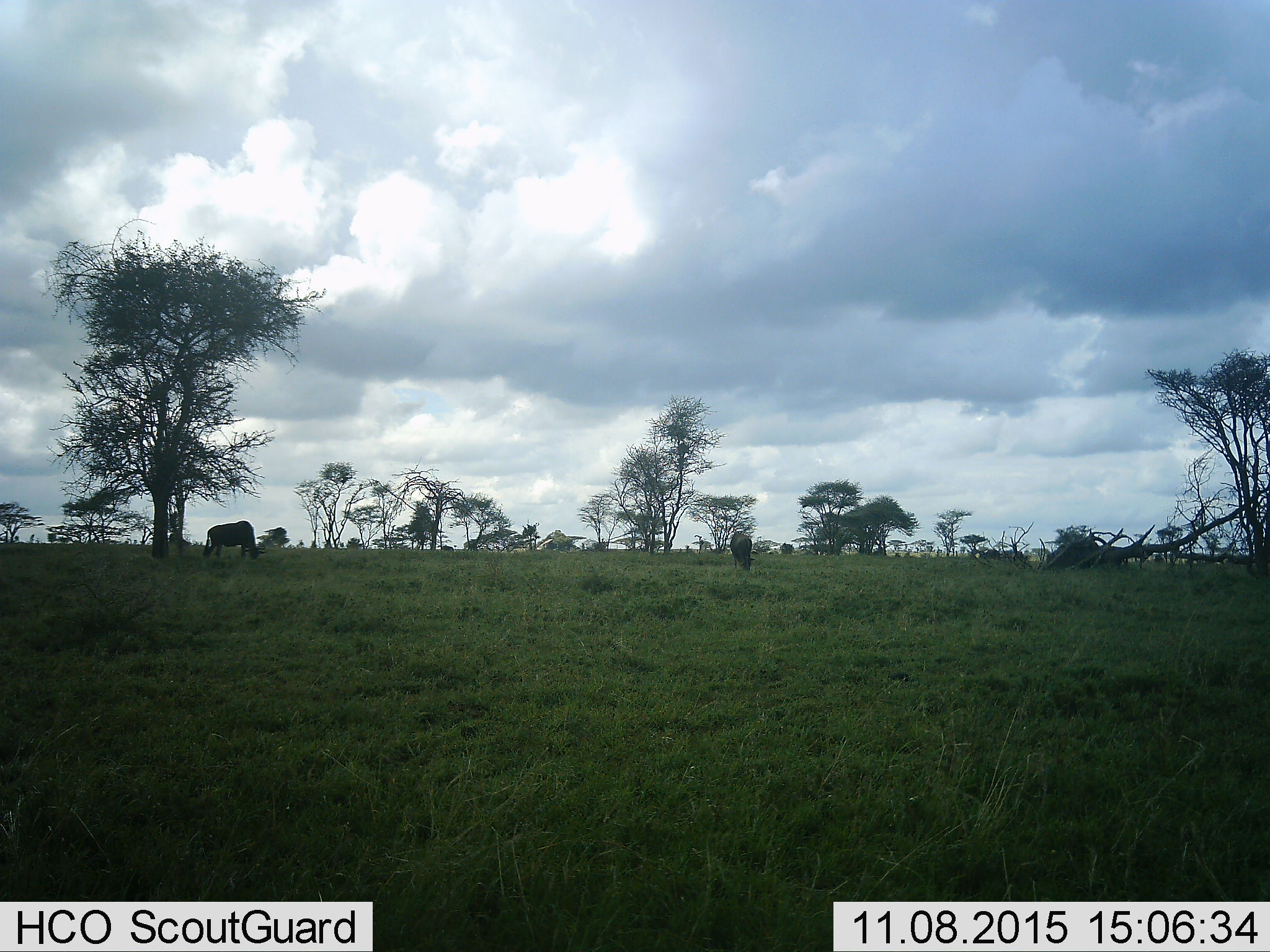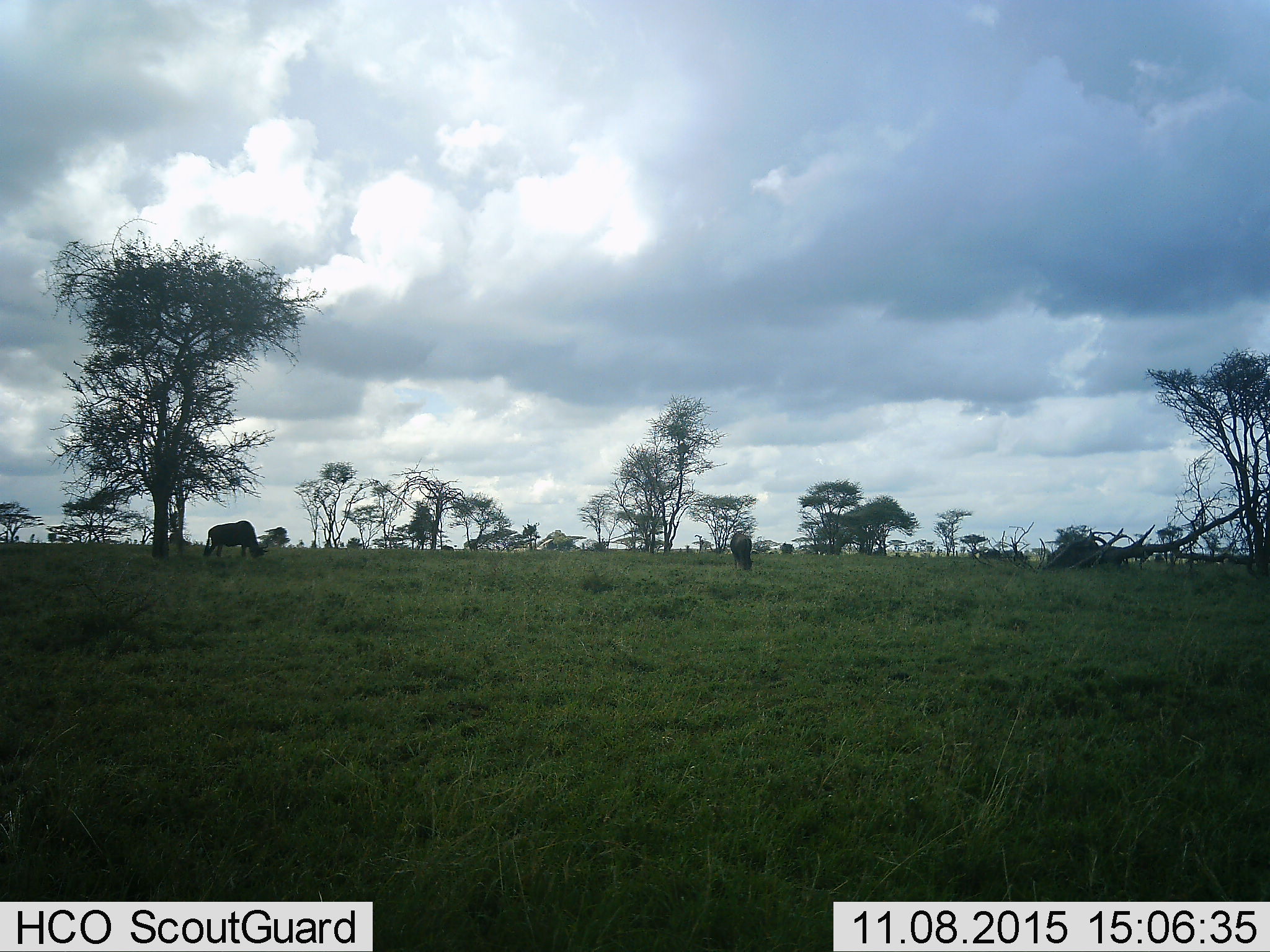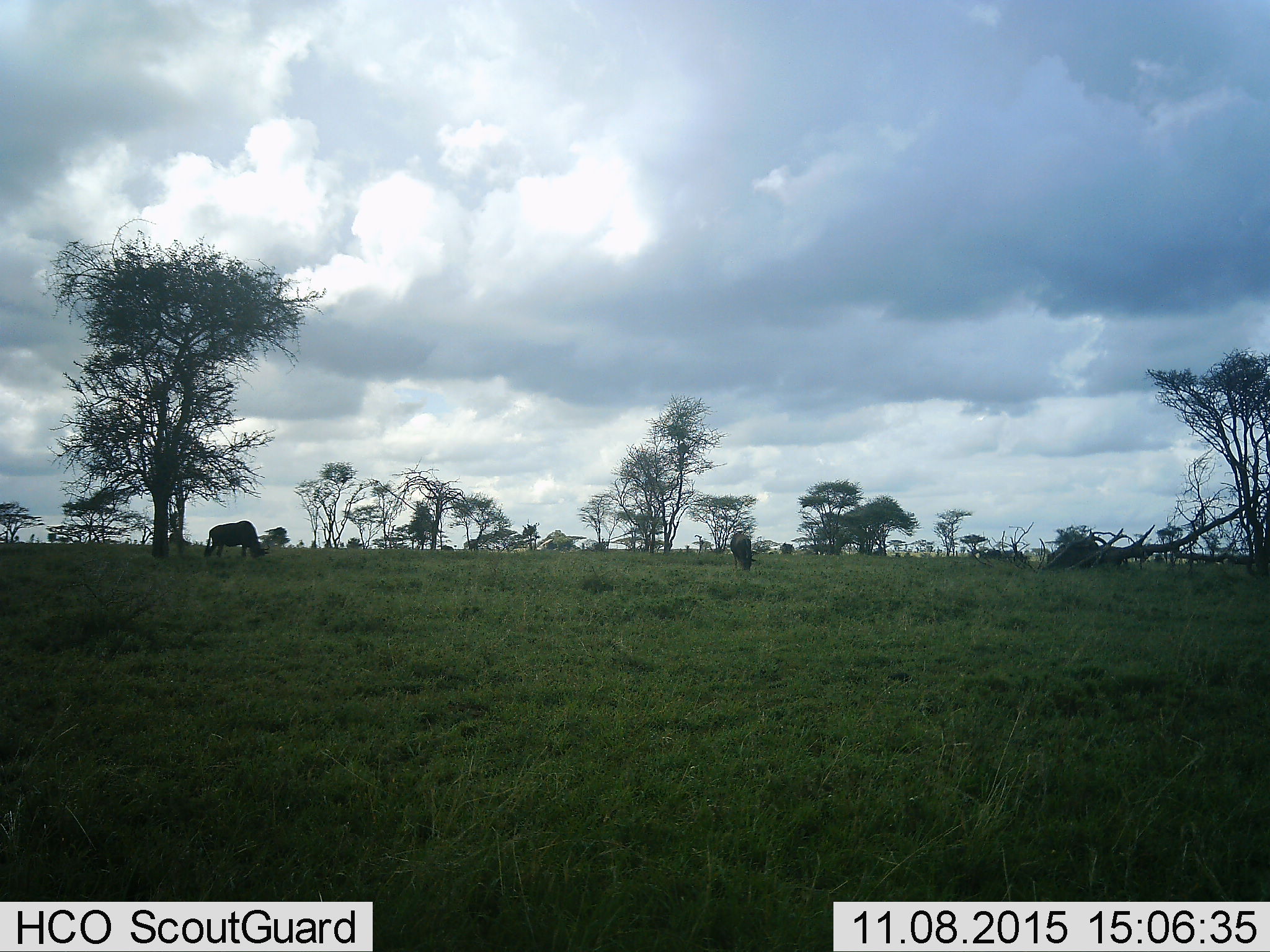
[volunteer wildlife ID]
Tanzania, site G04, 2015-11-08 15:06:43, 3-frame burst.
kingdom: Animalia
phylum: Chordata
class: Mammalia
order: Artiodactyla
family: Bovidae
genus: Connochaetes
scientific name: Connochaetes taurinus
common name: blue wildebeest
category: wildebeest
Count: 2.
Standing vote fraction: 29%.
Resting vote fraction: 0%.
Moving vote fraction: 0%.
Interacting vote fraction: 0%.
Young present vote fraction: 0%.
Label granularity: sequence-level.